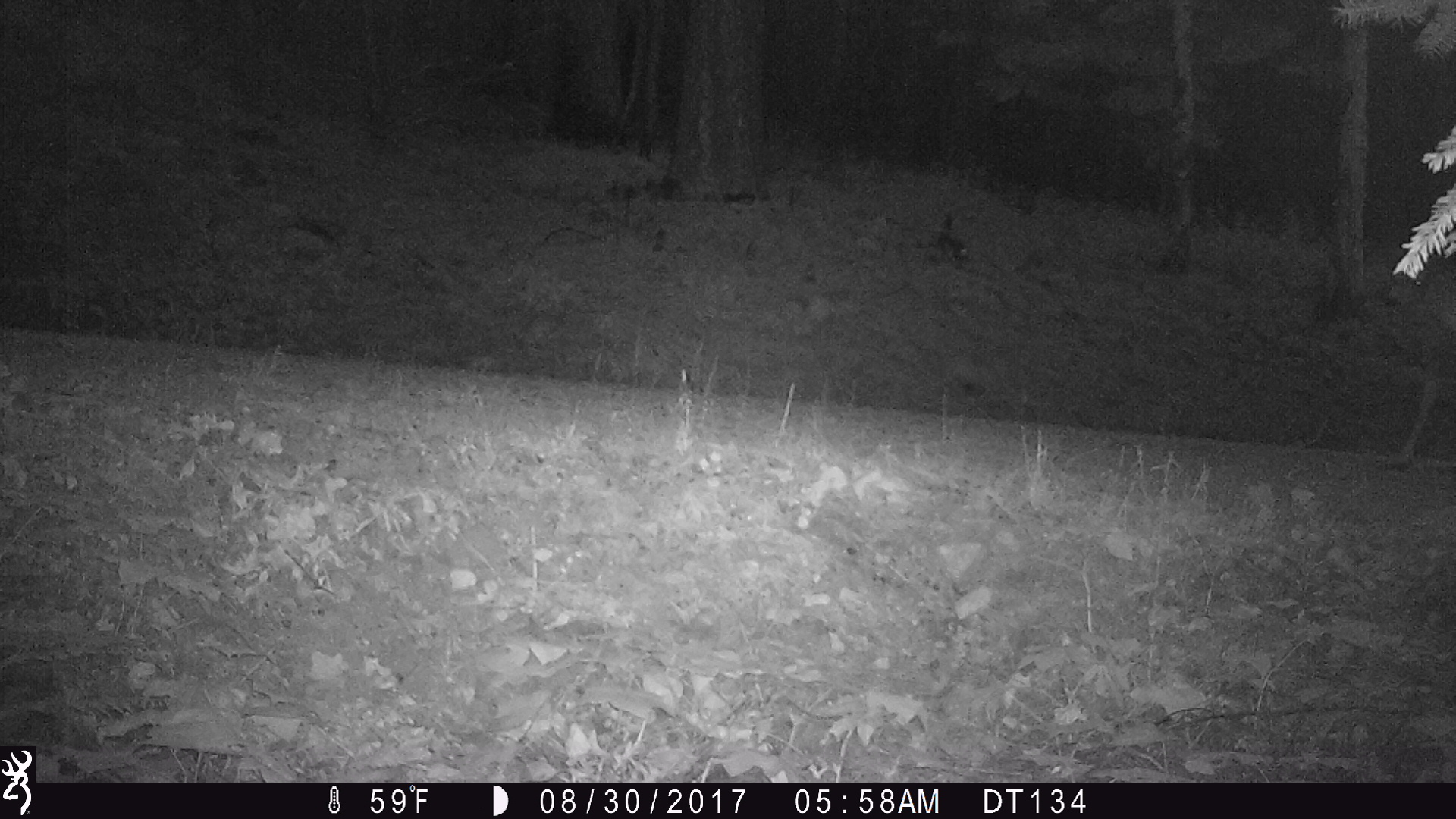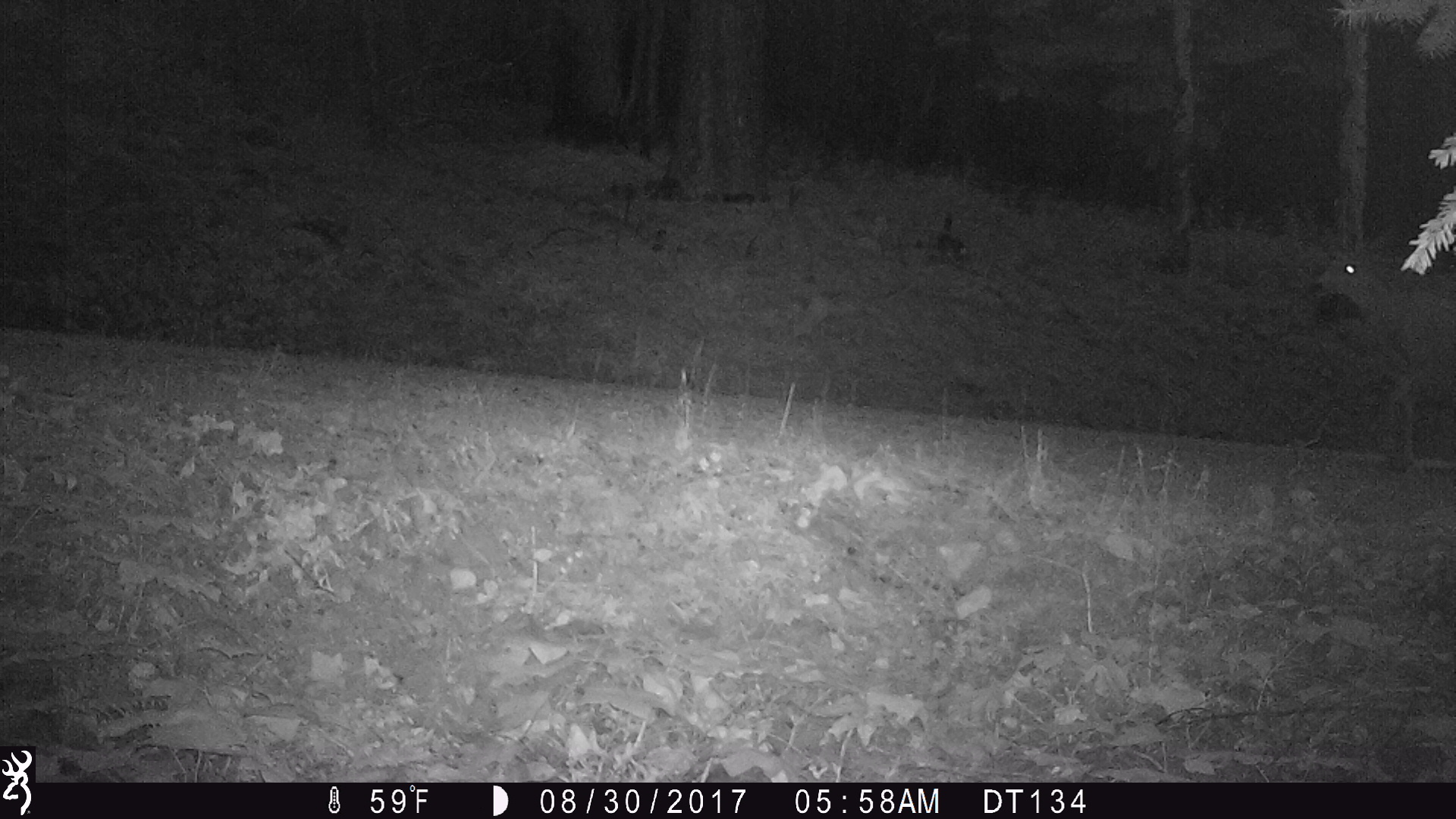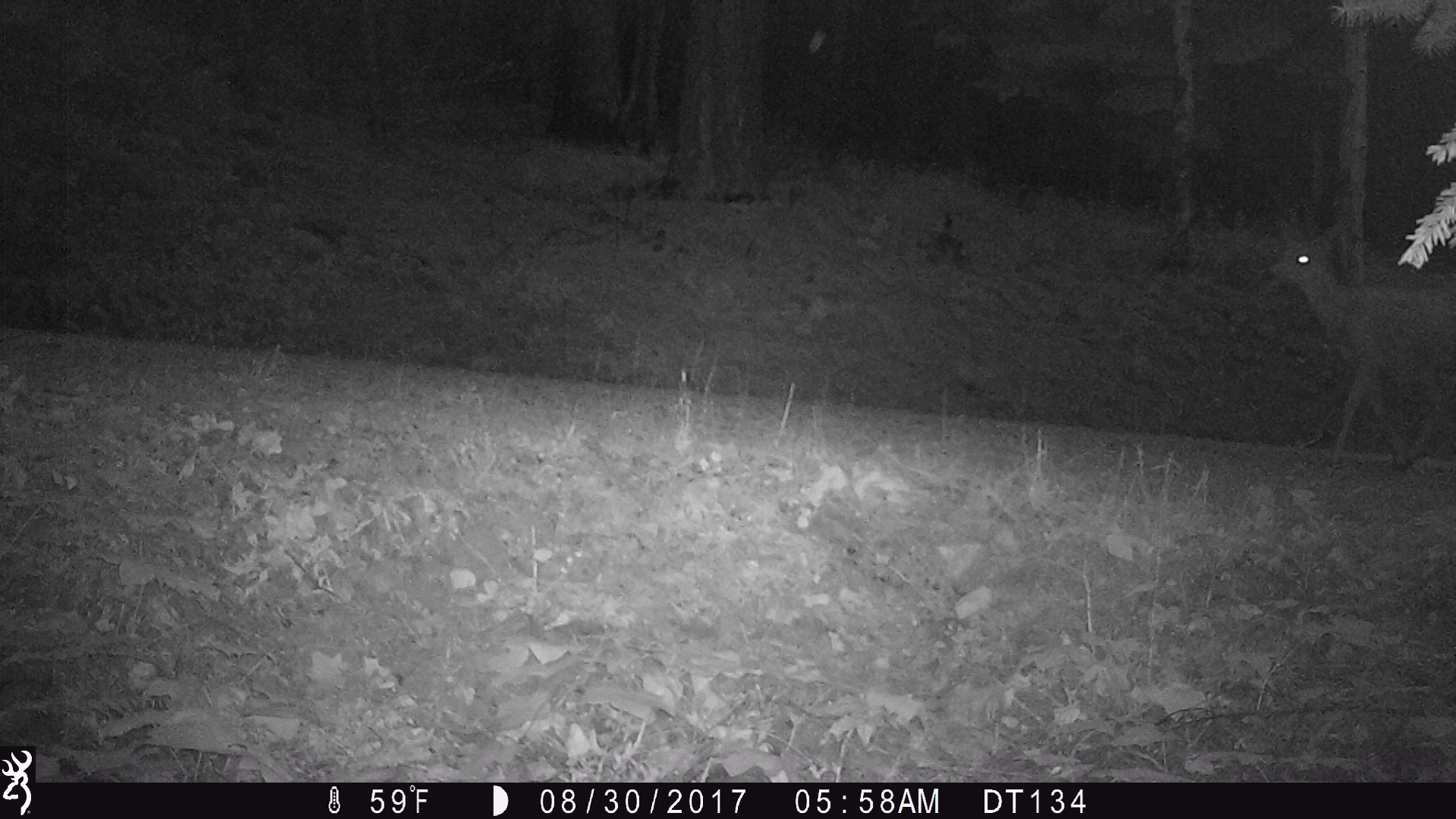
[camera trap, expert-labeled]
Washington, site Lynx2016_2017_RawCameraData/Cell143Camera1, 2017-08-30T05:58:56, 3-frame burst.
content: unidentified animal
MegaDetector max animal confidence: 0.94